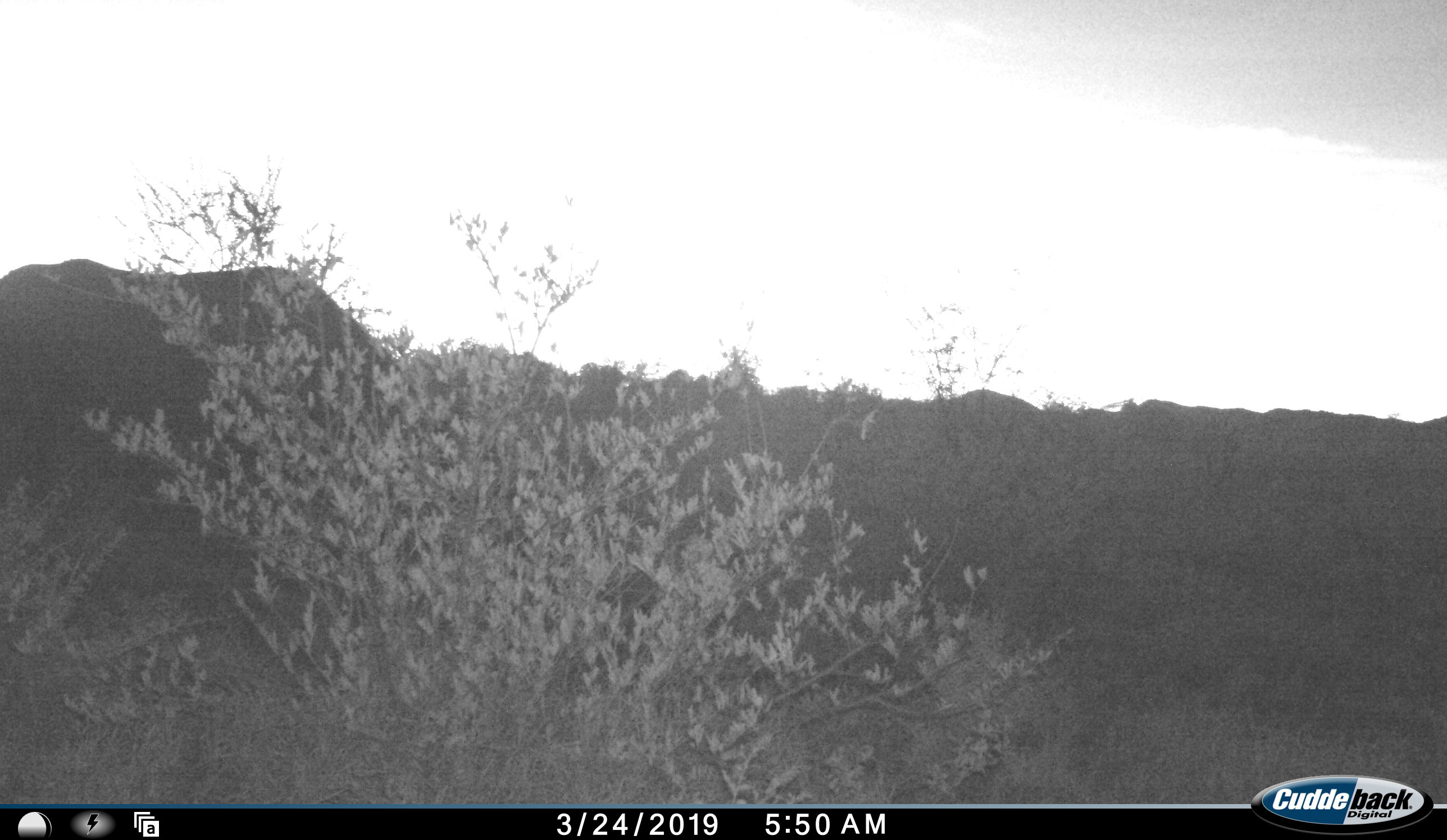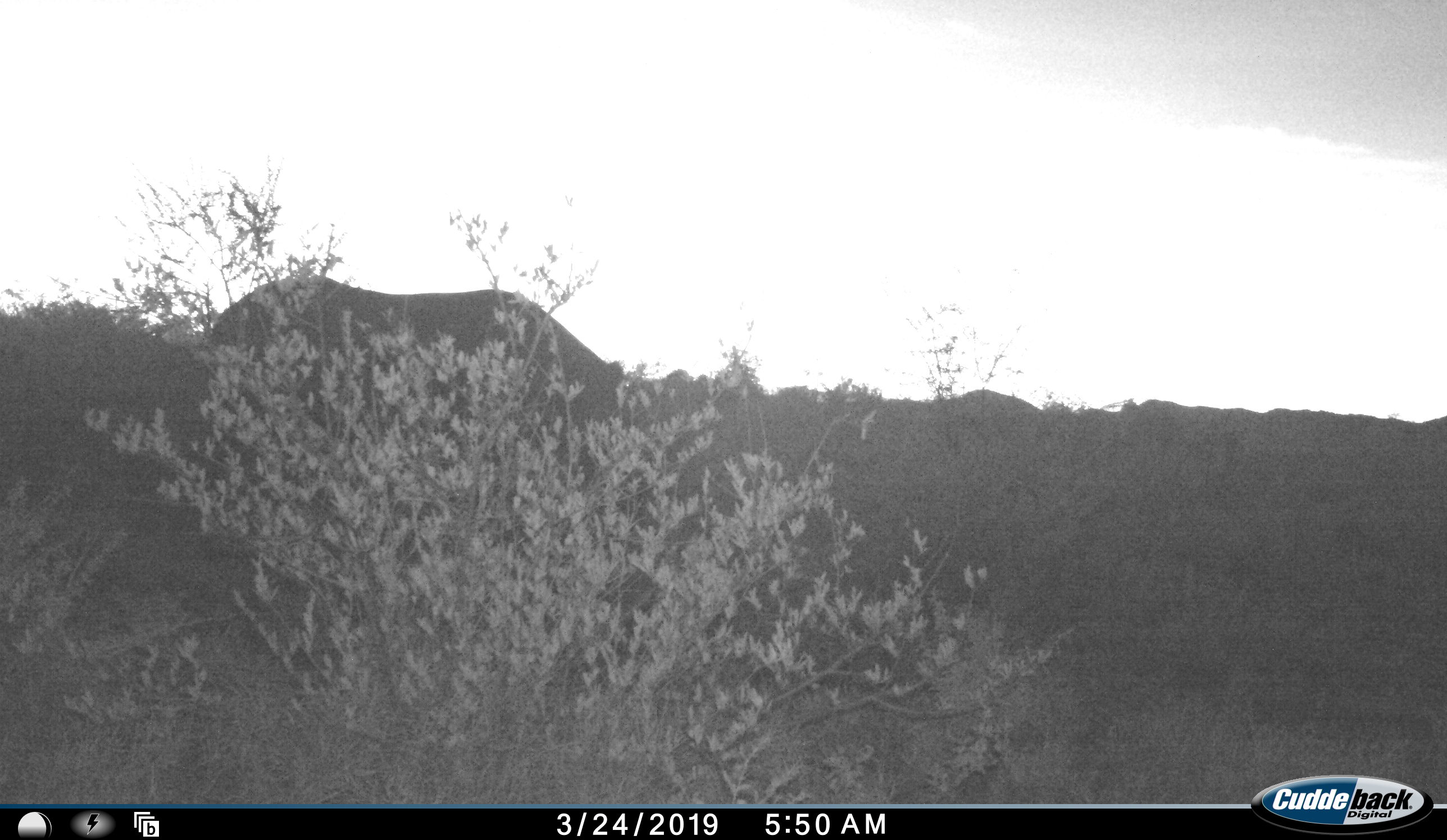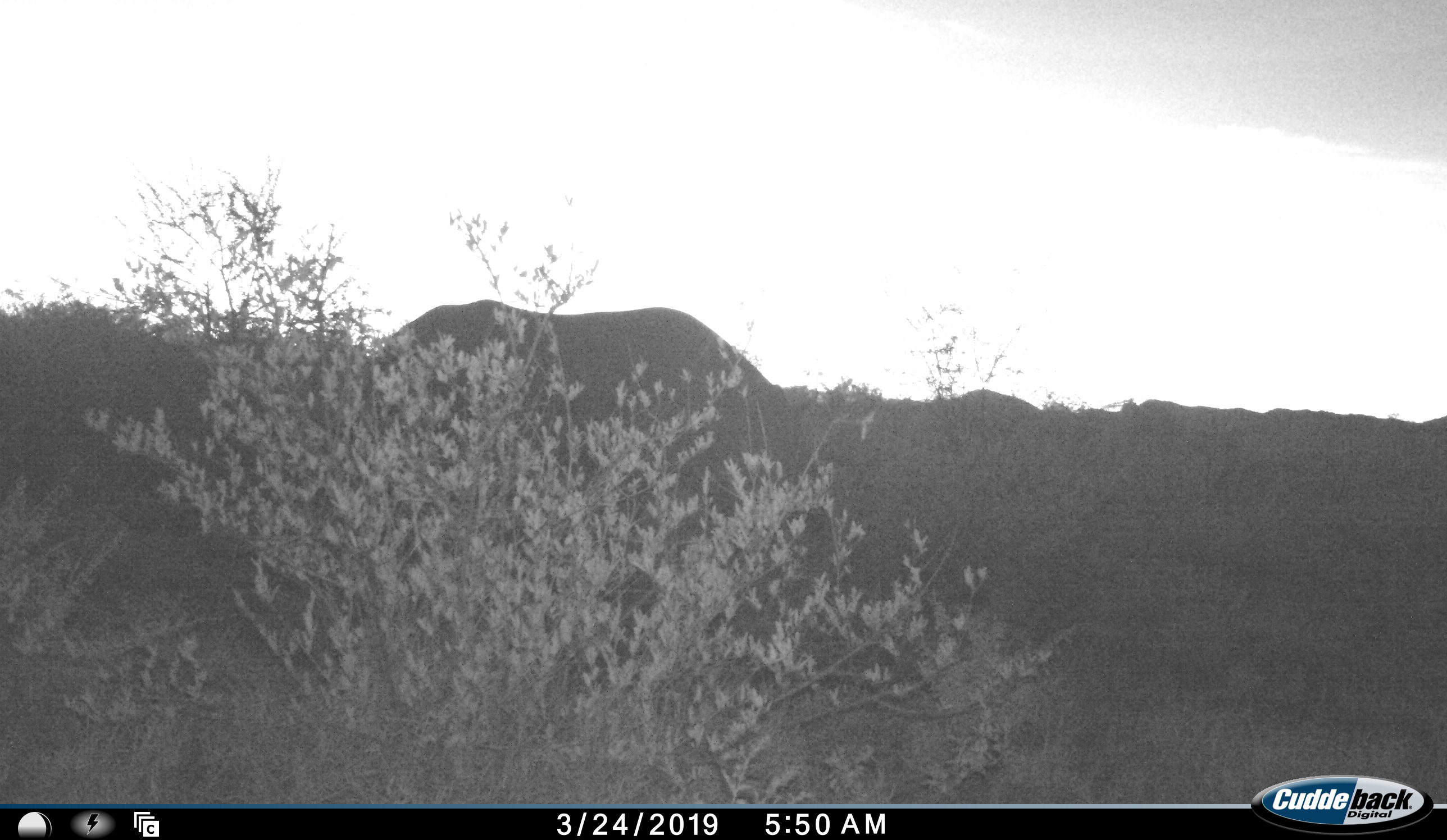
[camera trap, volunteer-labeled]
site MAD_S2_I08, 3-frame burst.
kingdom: Animalia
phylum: Chordata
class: Mammalia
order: Proboscidea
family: Elephantidae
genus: Loxodonta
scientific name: Loxodonta africana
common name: african bush elephant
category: elephant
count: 1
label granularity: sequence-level